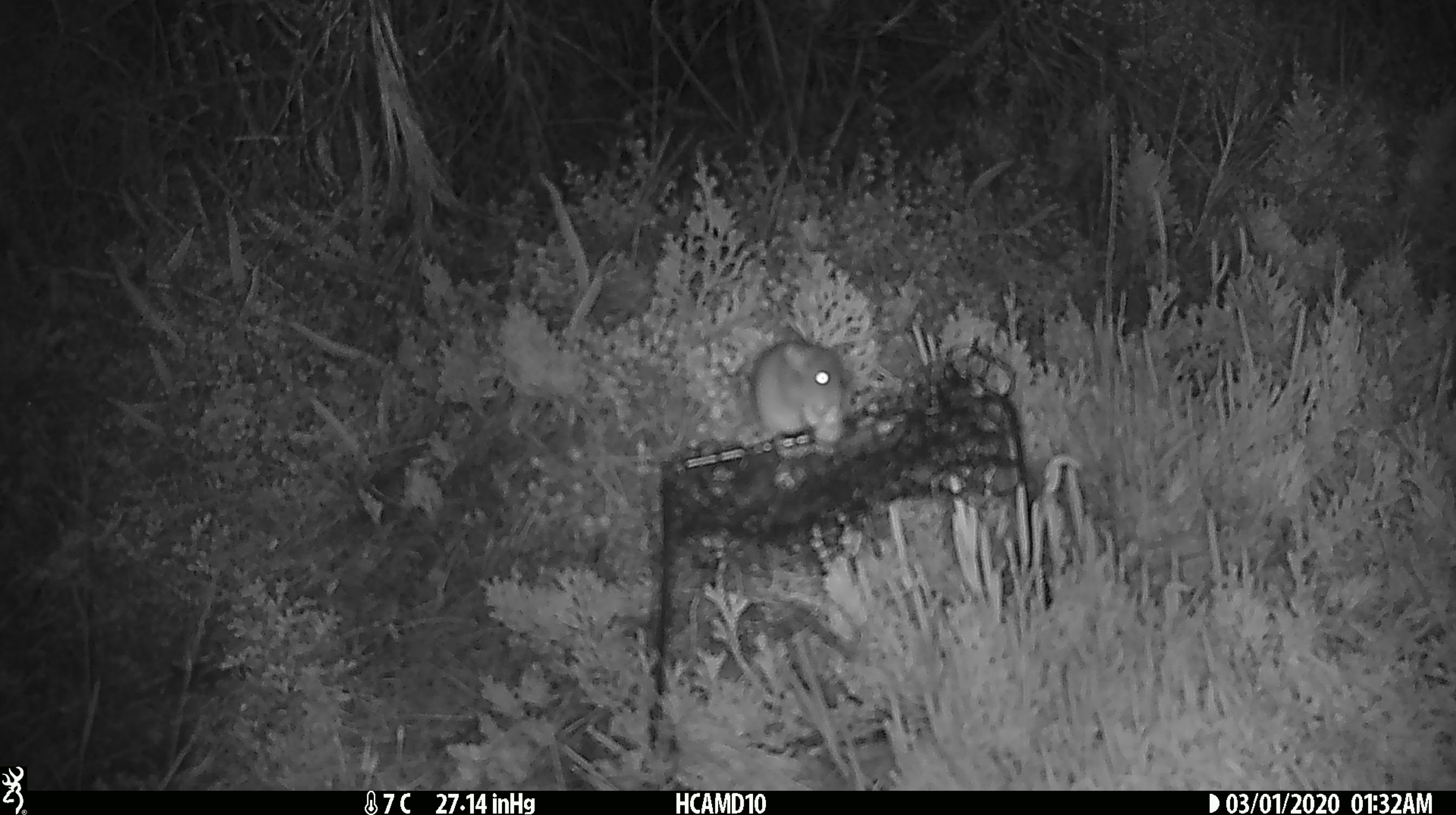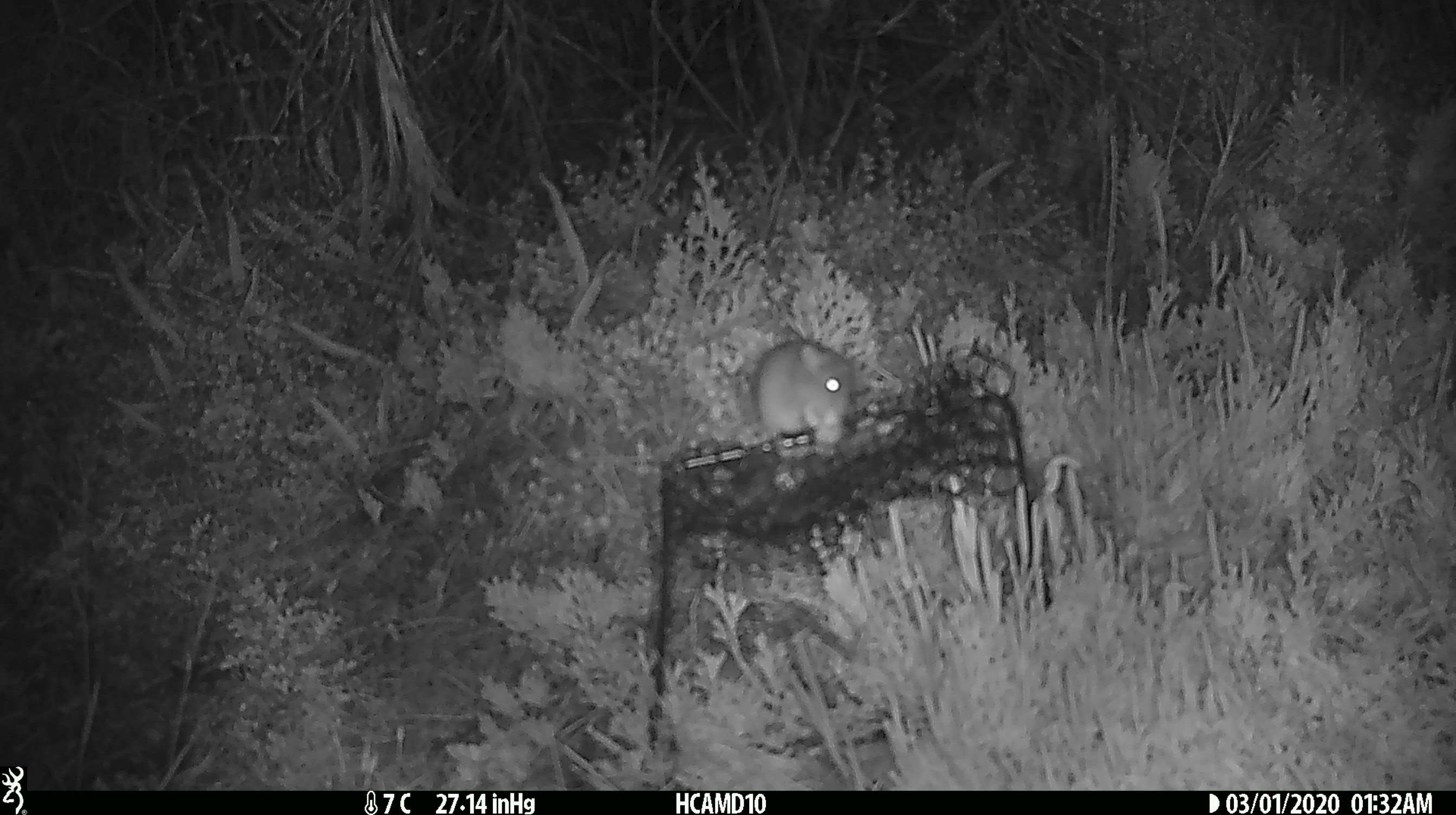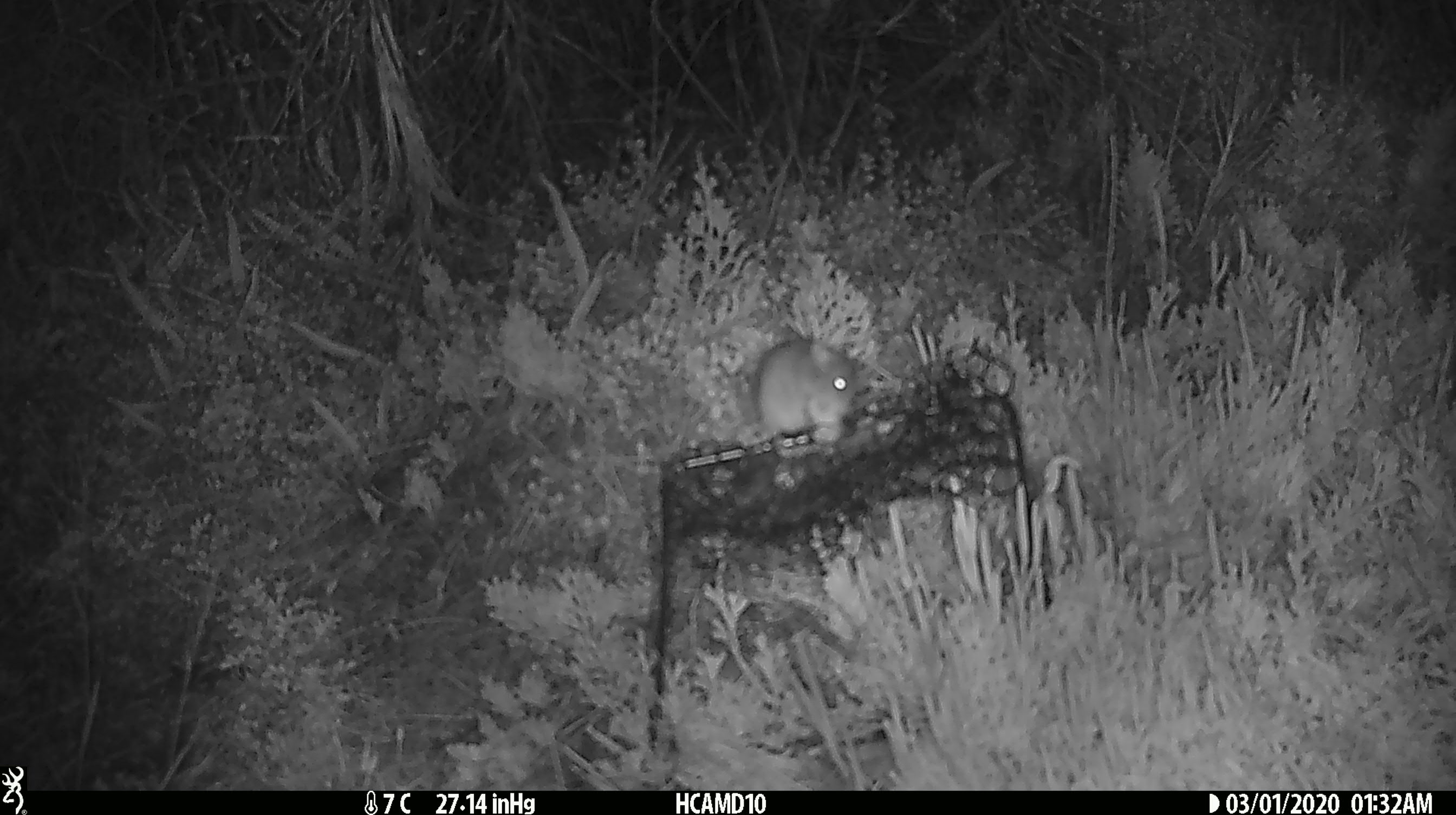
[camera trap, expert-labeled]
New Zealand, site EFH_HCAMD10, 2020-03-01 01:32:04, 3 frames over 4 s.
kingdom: Animalia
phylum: Chordata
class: Mammalia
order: Rodentia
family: Muridae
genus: Mus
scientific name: Mus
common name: mouse